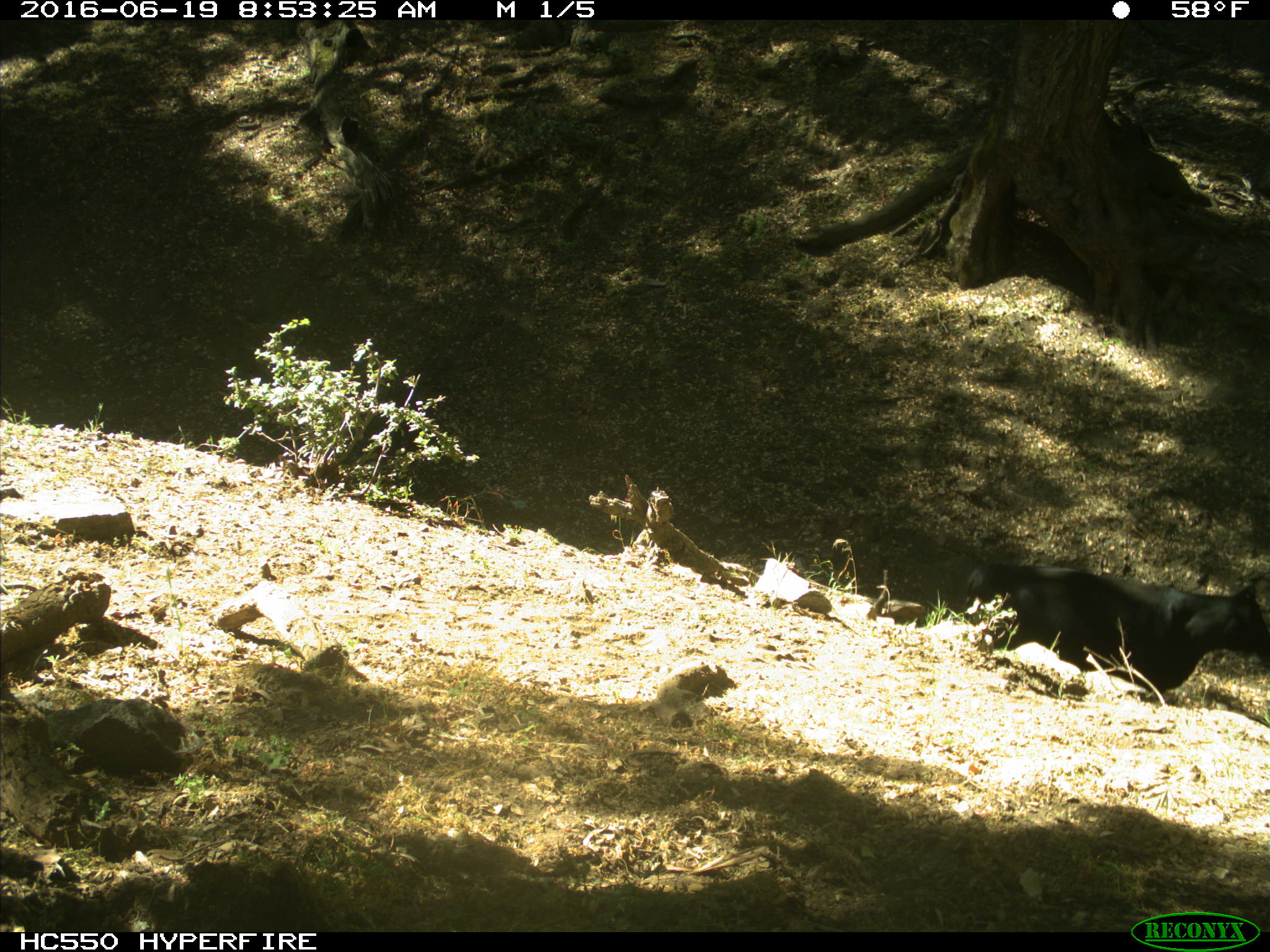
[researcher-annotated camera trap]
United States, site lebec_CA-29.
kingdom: Animalia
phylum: Chordata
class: Mammalia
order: Artiodactyla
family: Bovidae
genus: Bos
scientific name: Bos taurus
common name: domestic cow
Bos taurus (domestic cow).